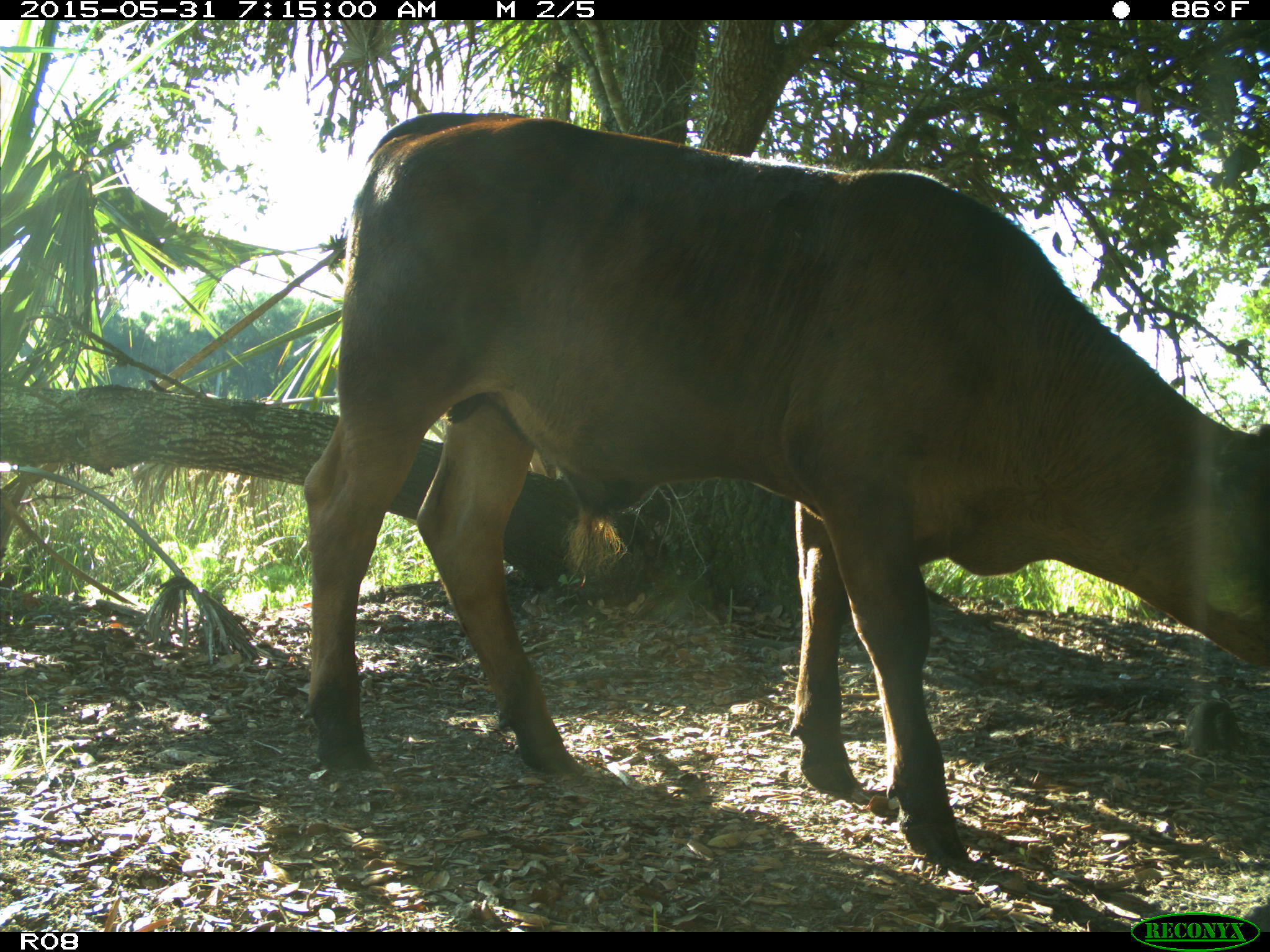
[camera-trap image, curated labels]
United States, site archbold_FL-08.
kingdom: Animalia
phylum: Chordata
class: Mammalia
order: Artiodactyla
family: Bovidae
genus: Bos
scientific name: Bos taurus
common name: domestic cow